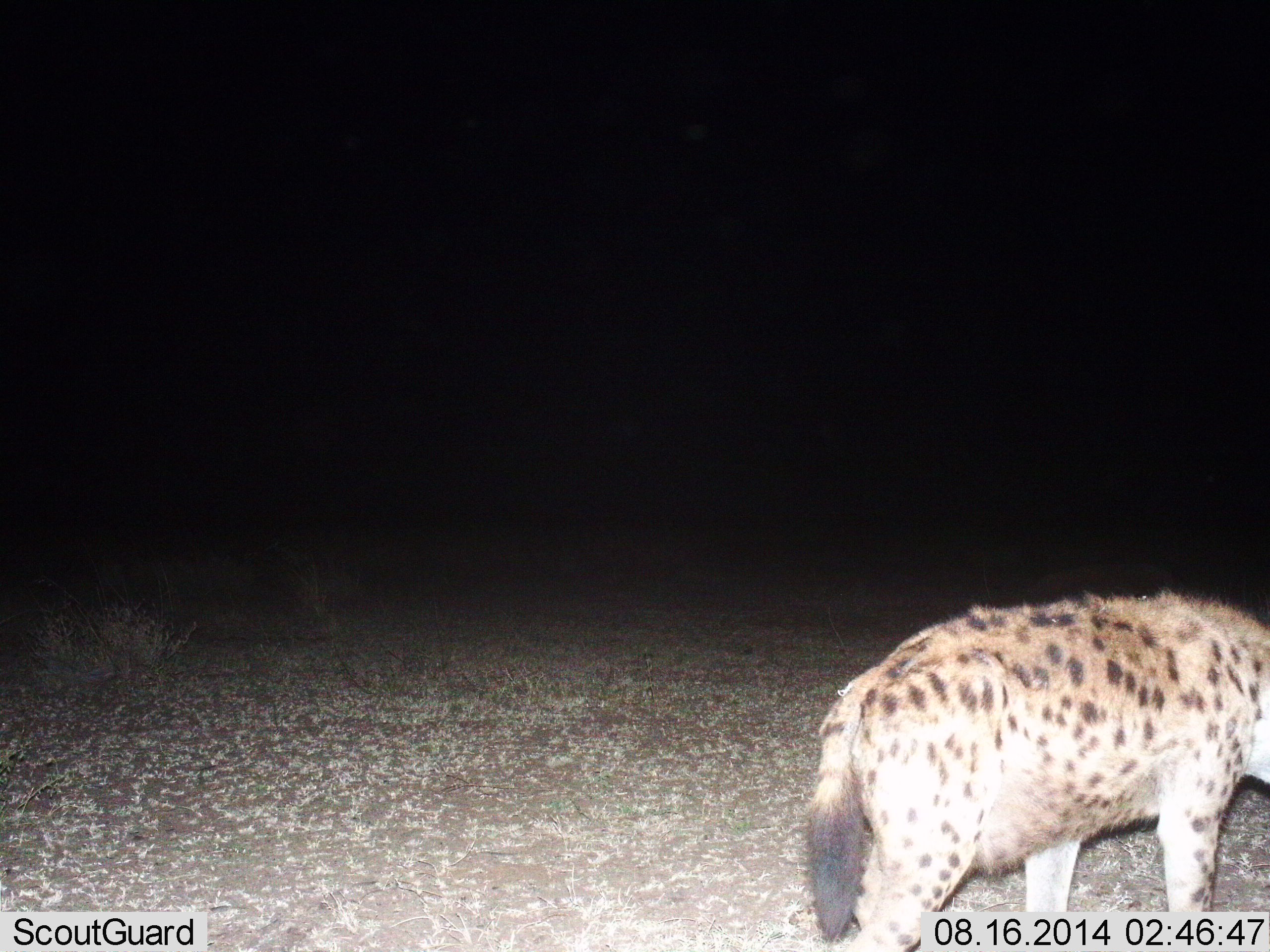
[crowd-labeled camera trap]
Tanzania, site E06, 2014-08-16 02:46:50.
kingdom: Animalia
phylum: Chordata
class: Mammalia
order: Carnivora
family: Hyaenidae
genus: Crocuta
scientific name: Crocuta crocuta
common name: spotted hyena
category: hyenaspotted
Hyenaspotted (spotted hyena) (Crocuta crocuta), count 1. Behavior (volunteer vote fractions): standing 70%, resting 0%, moving 30%, interacting 0%. Young present (vote fraction): 0%. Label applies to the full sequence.